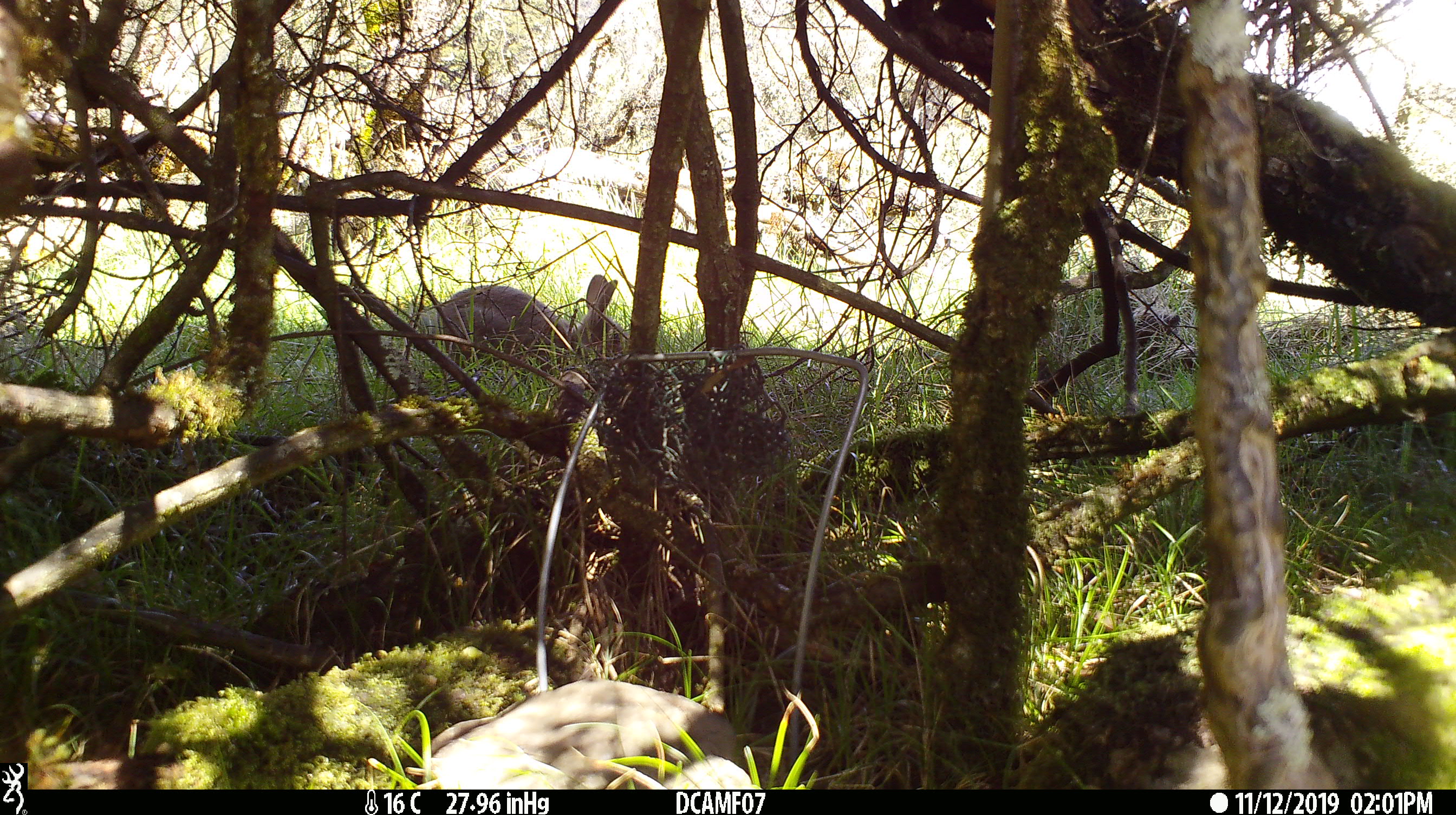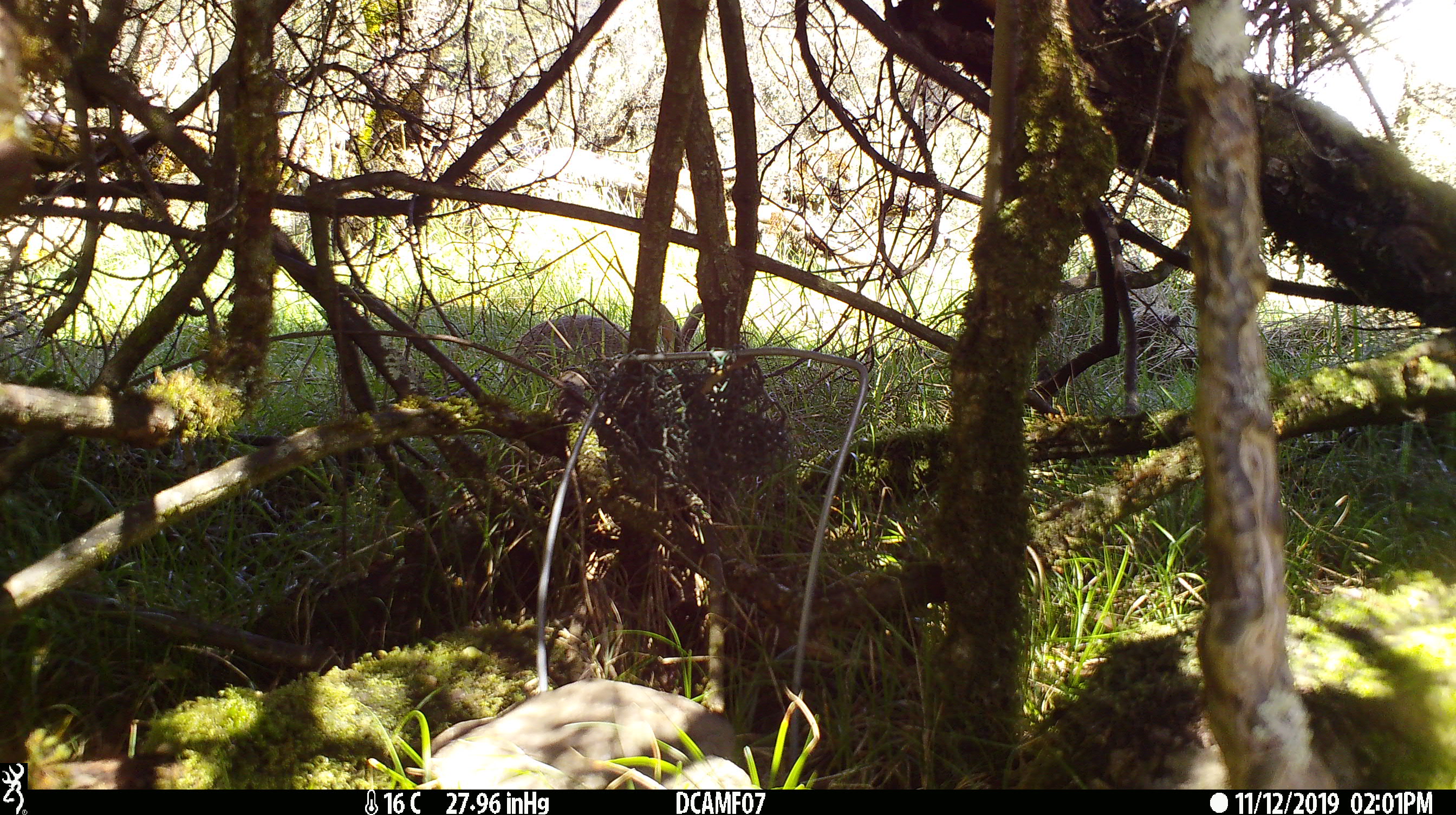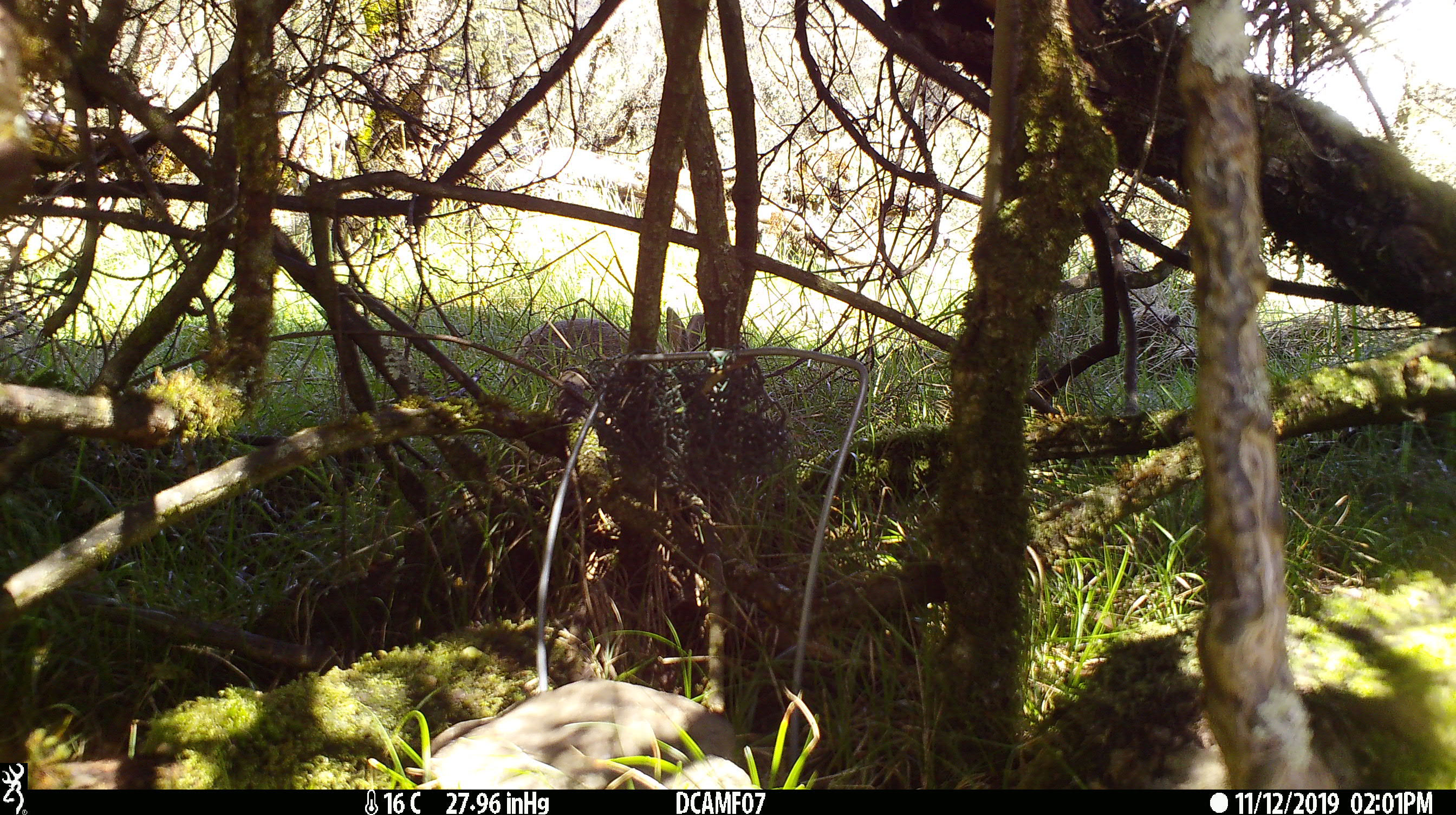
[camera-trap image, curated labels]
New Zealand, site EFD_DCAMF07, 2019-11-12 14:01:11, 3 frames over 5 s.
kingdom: Animalia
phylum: Chordata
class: Mammalia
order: Lagomorpha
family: Leporidae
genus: Oryctolagus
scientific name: Oryctolagus cuniculus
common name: european rabbit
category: rabbit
Rabbit (european rabbit) (Oryctolagus cuniculus).